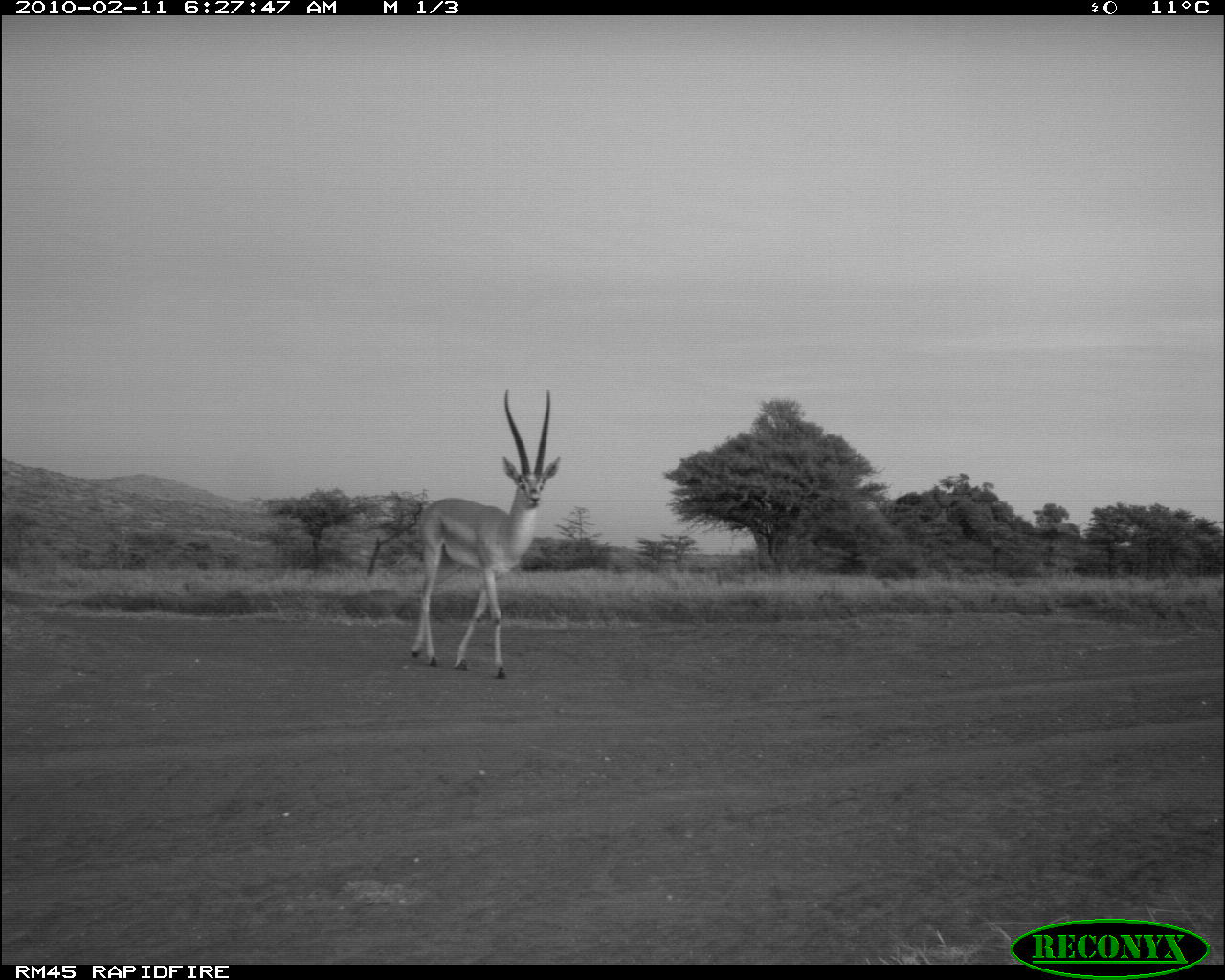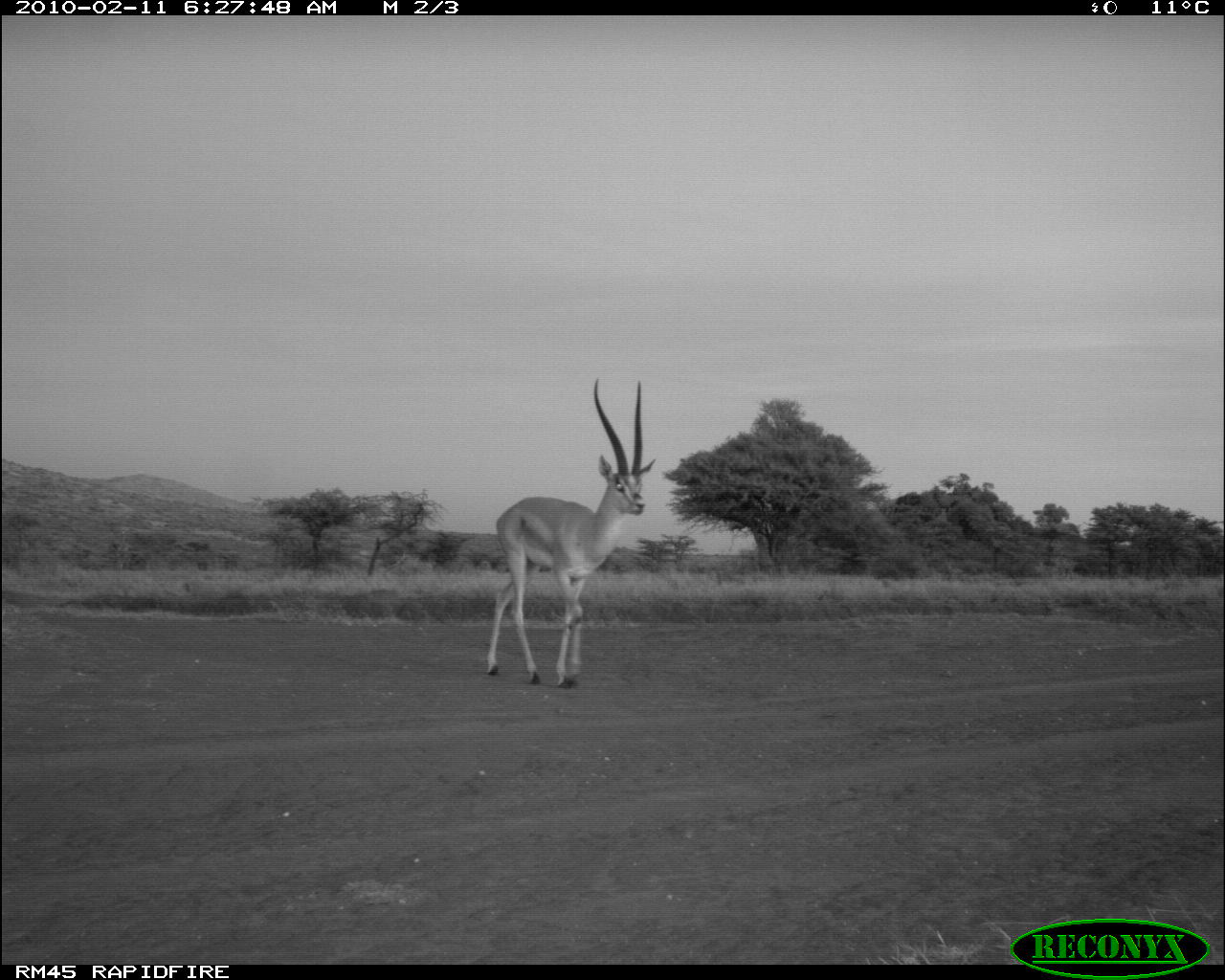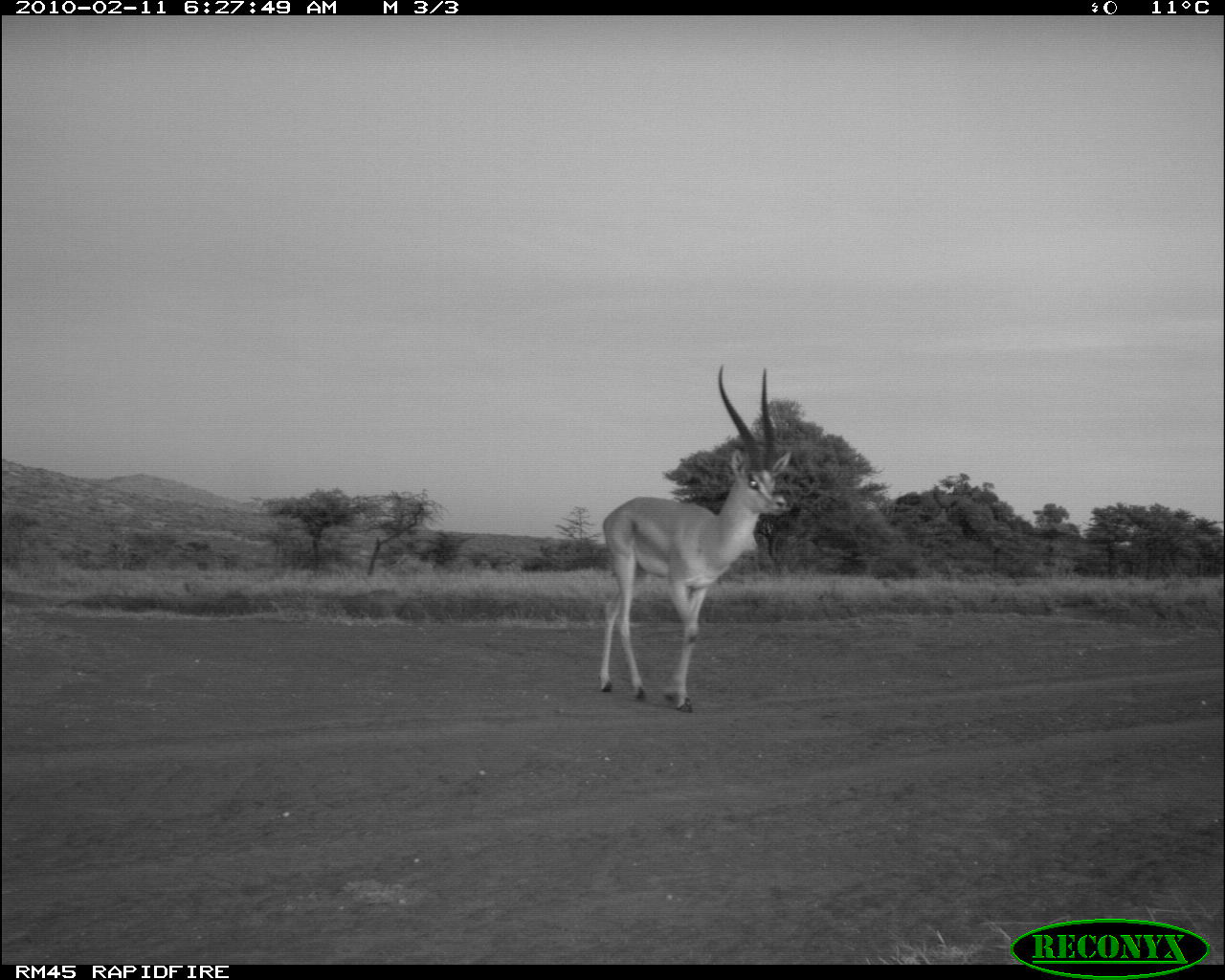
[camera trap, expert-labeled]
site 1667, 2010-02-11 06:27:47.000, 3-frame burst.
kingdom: Animalia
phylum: Chordata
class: Mammalia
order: Artiodactyla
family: Bovidae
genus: Nanger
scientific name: Nanger granti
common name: grant's gazelle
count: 1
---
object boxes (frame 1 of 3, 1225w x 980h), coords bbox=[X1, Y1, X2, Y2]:
nanger granti: bbox=[409, 388, 562, 679]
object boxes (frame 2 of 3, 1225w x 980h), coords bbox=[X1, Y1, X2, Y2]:
nanger granti: bbox=[486, 377, 656, 687]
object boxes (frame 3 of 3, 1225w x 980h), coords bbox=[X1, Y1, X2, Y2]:
nanger granti: bbox=[598, 363, 795, 716]